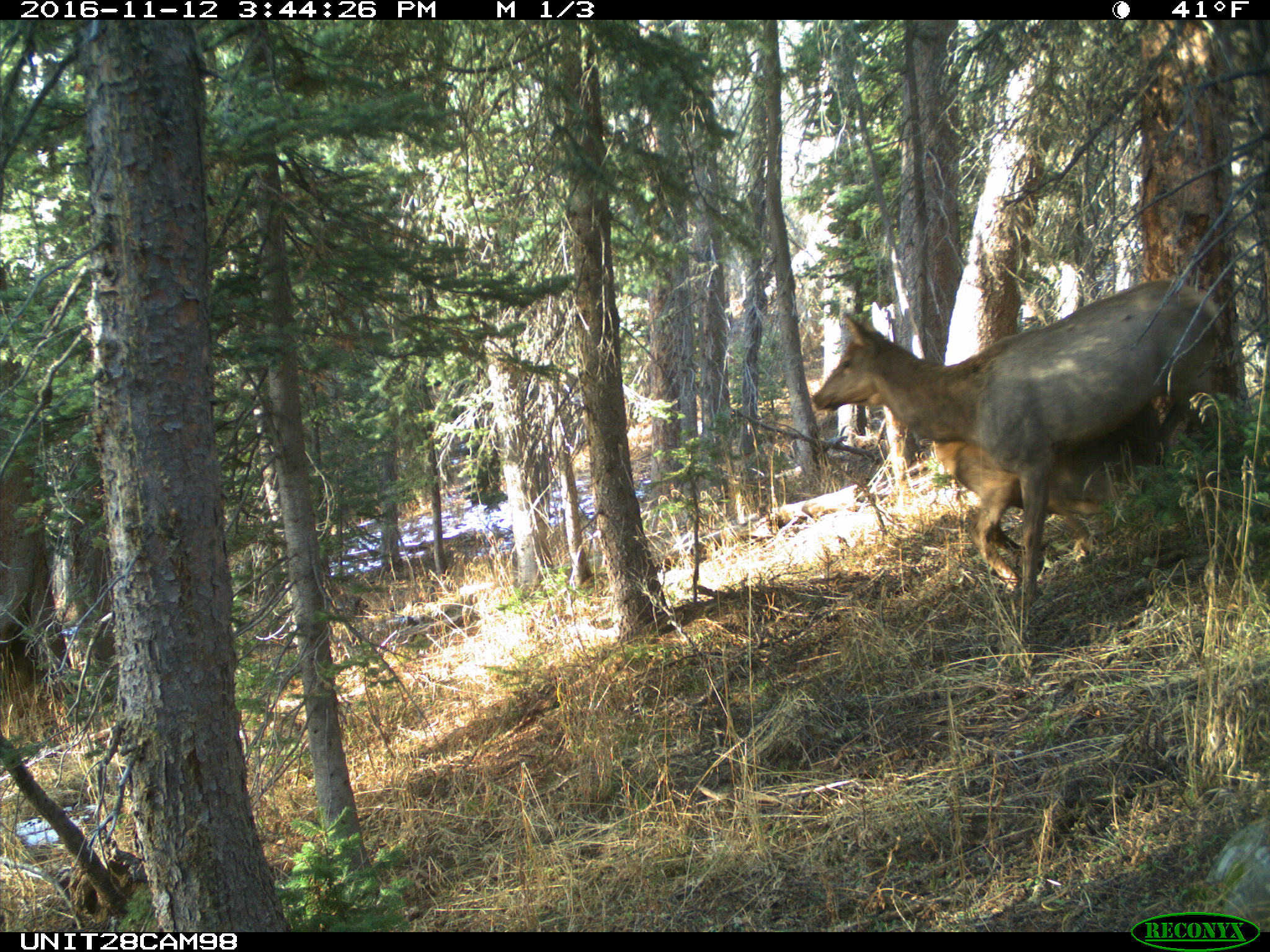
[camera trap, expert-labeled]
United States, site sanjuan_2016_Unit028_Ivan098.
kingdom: Animalia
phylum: Chordata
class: Mammalia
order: Artiodactyla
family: Cervidae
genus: Cervus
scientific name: Cervus elaphus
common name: red deer